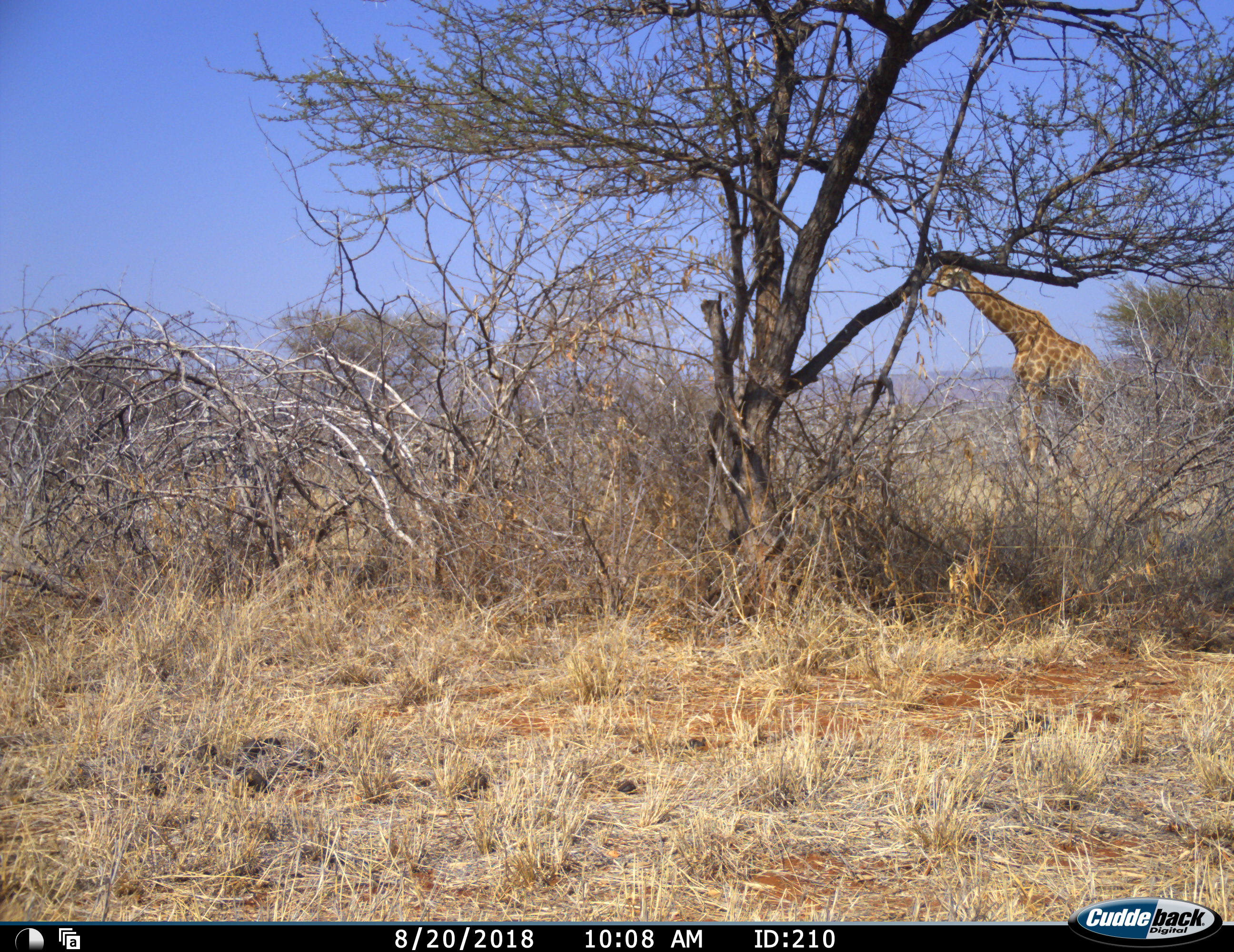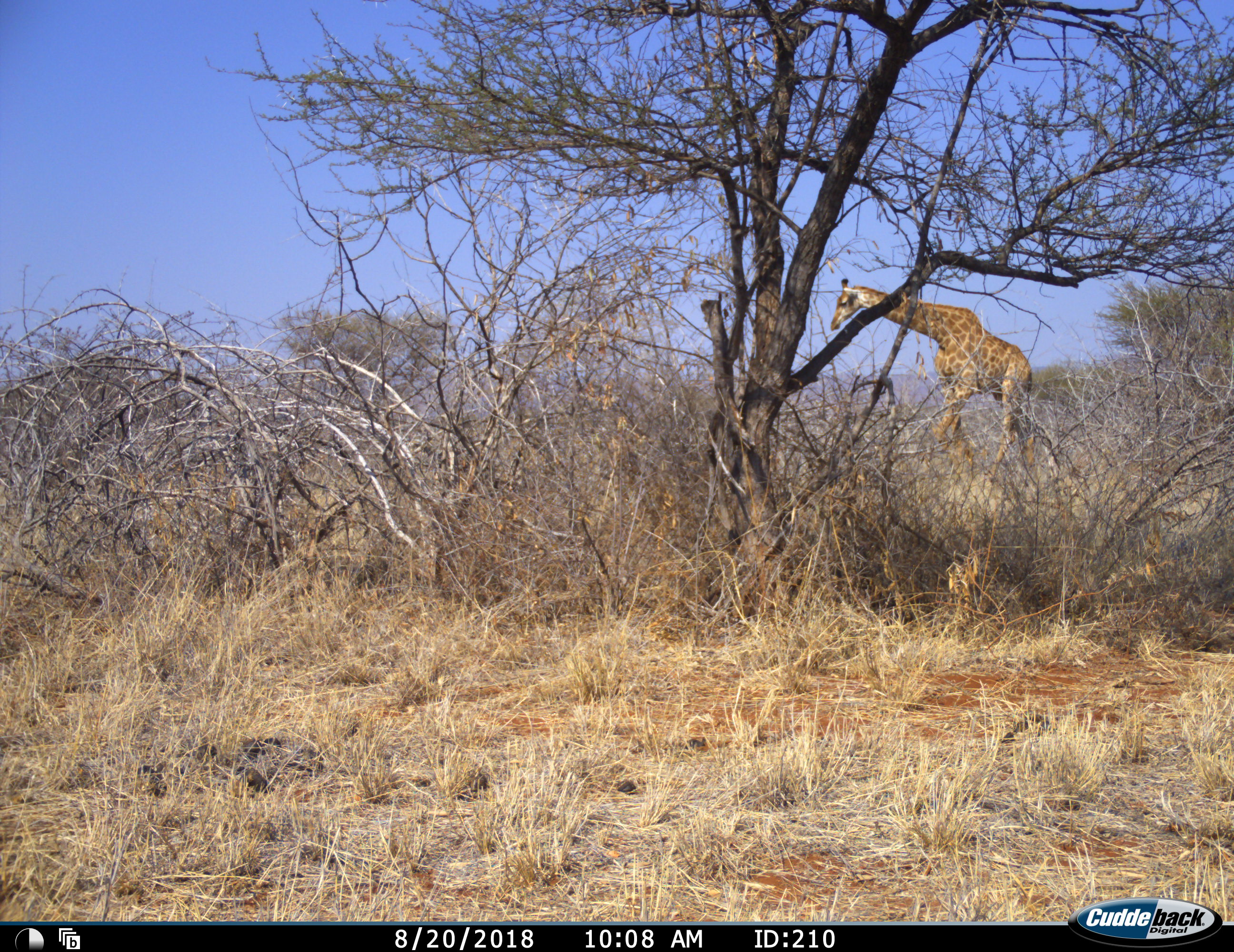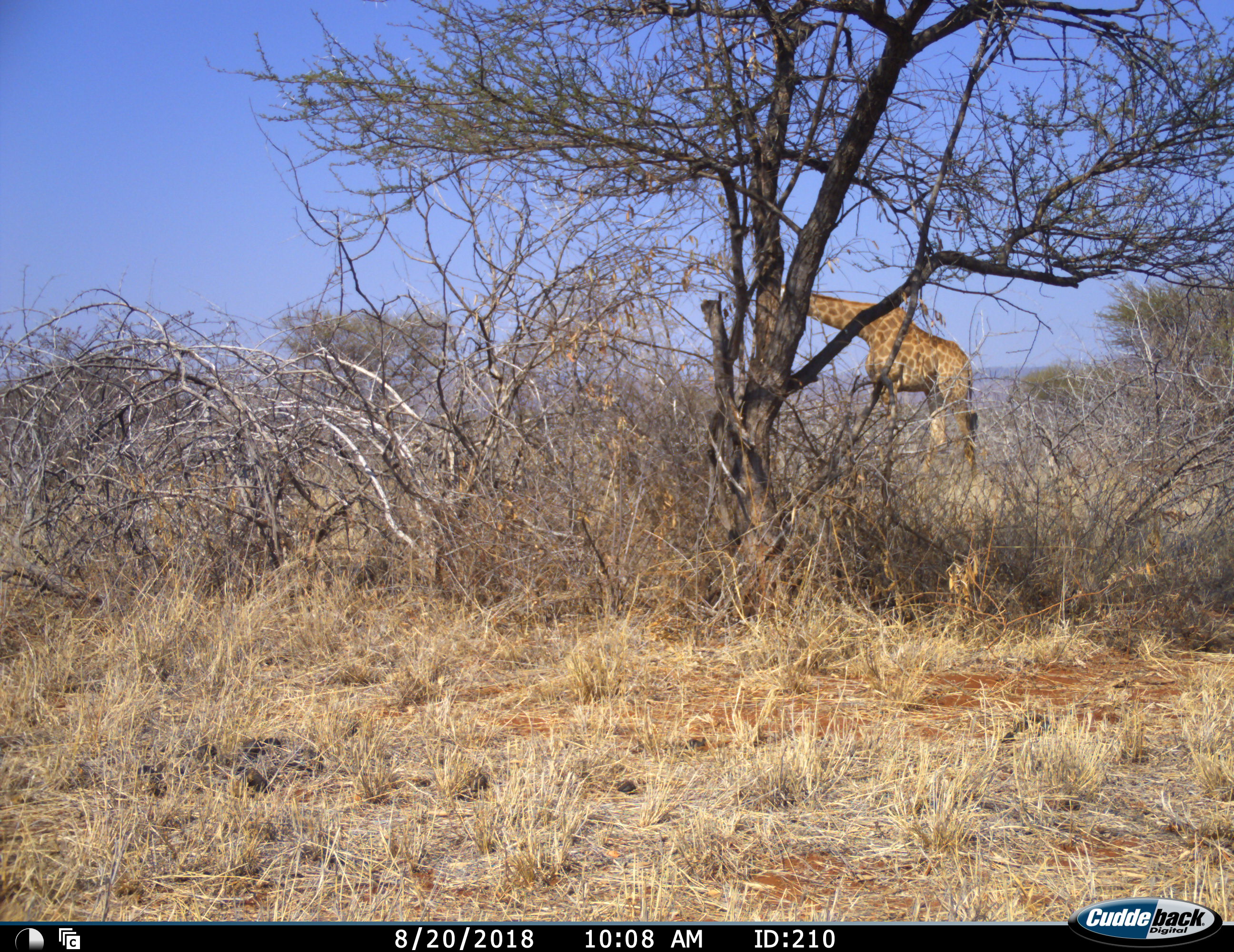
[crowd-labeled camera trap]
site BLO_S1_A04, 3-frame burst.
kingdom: Animalia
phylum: Chordata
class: Mammalia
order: Artiodactyla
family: Giraffidae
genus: Giraffa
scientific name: Giraffa camelopardalis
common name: giraffe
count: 1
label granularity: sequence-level